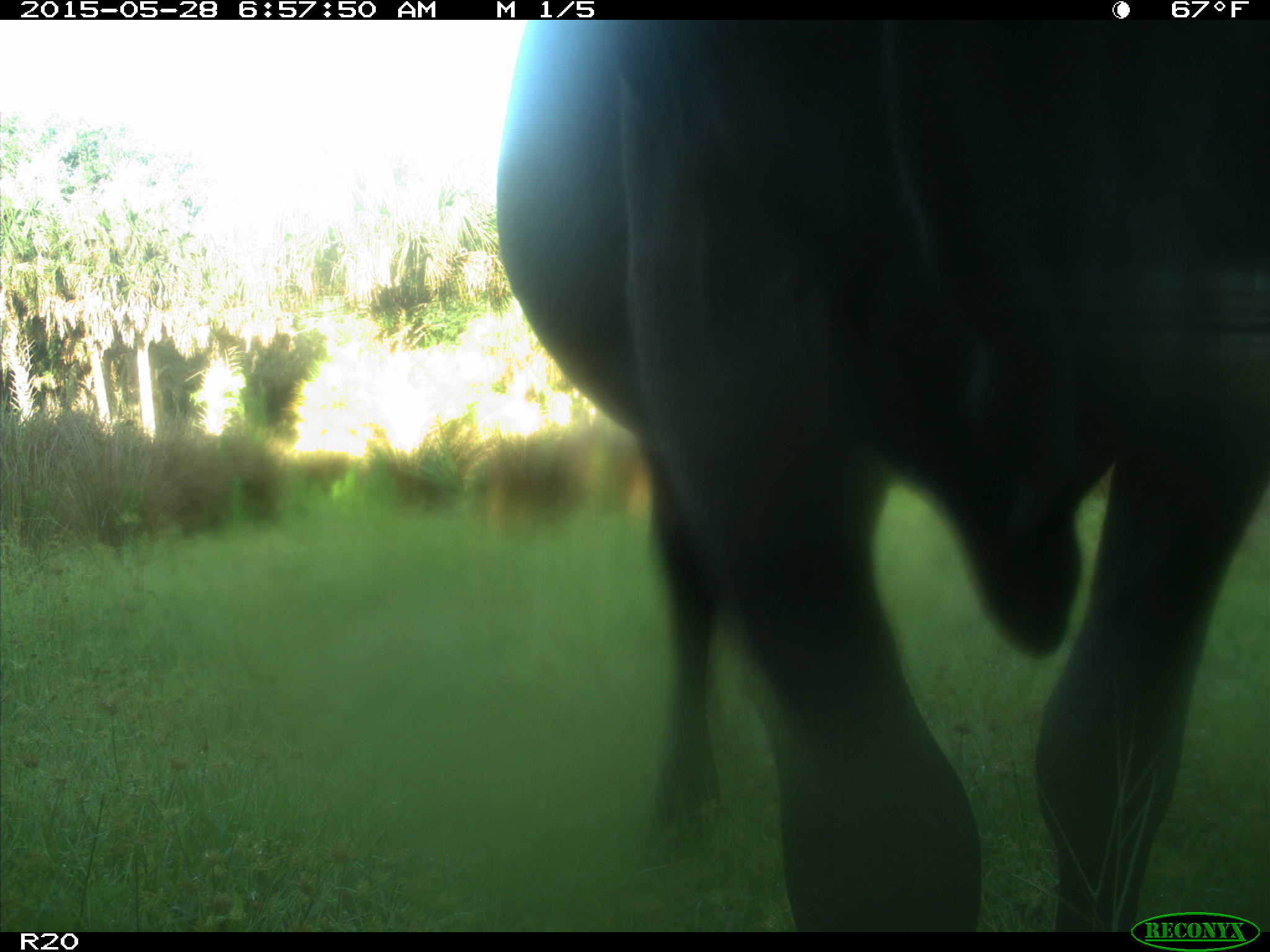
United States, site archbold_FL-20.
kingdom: Animalia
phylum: Chordata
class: Mammalia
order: Artiodactyla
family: Bovidae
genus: Bos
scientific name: Bos taurus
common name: domestic cow